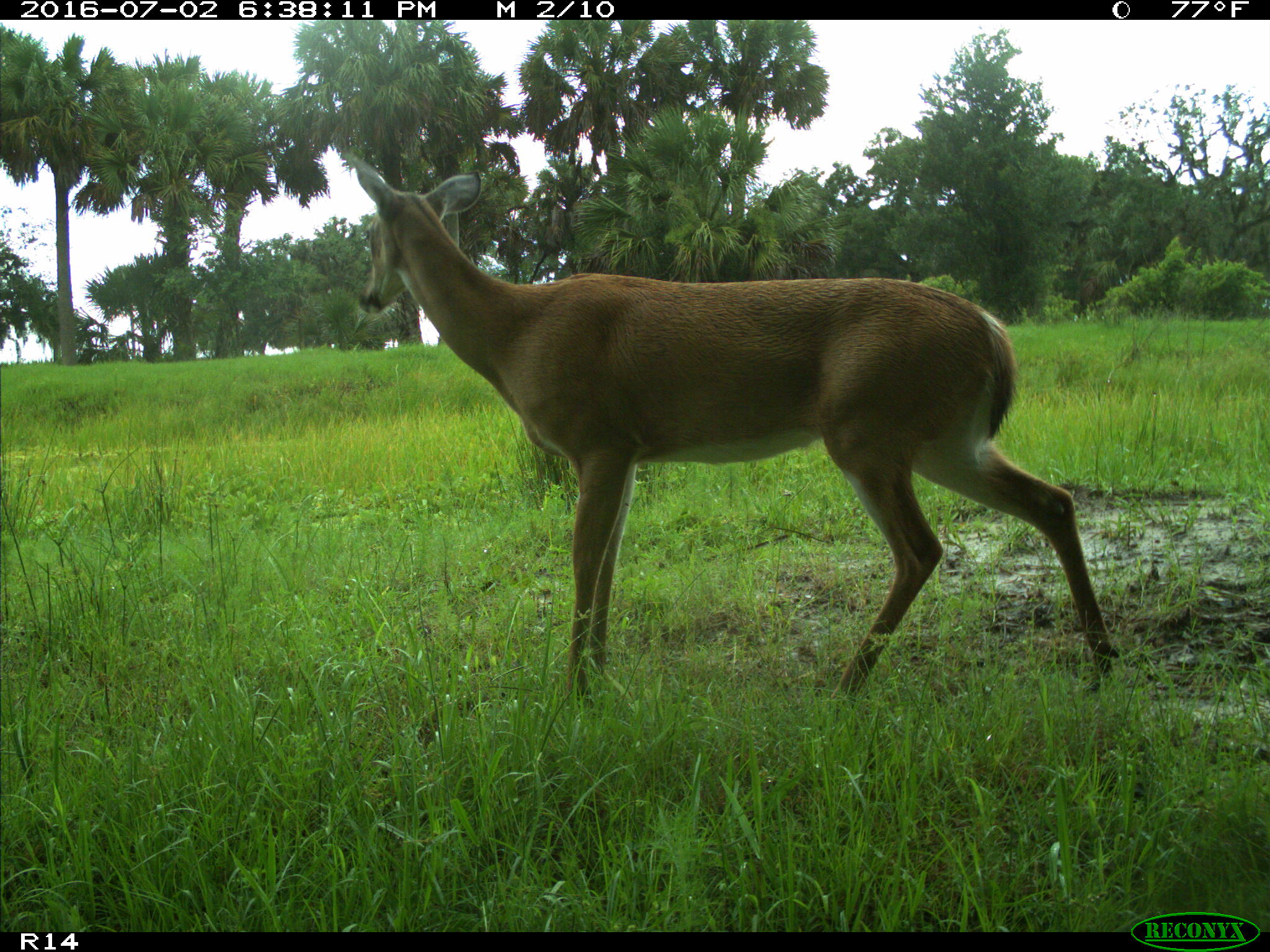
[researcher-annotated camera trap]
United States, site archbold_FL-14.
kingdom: Animalia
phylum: Chordata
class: Mammalia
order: Artiodactyla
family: Cervidae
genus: Odocoileus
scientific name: Odocoileus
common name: deer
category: unidentified deer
Unidentified deer (deer) (Odocoileus).